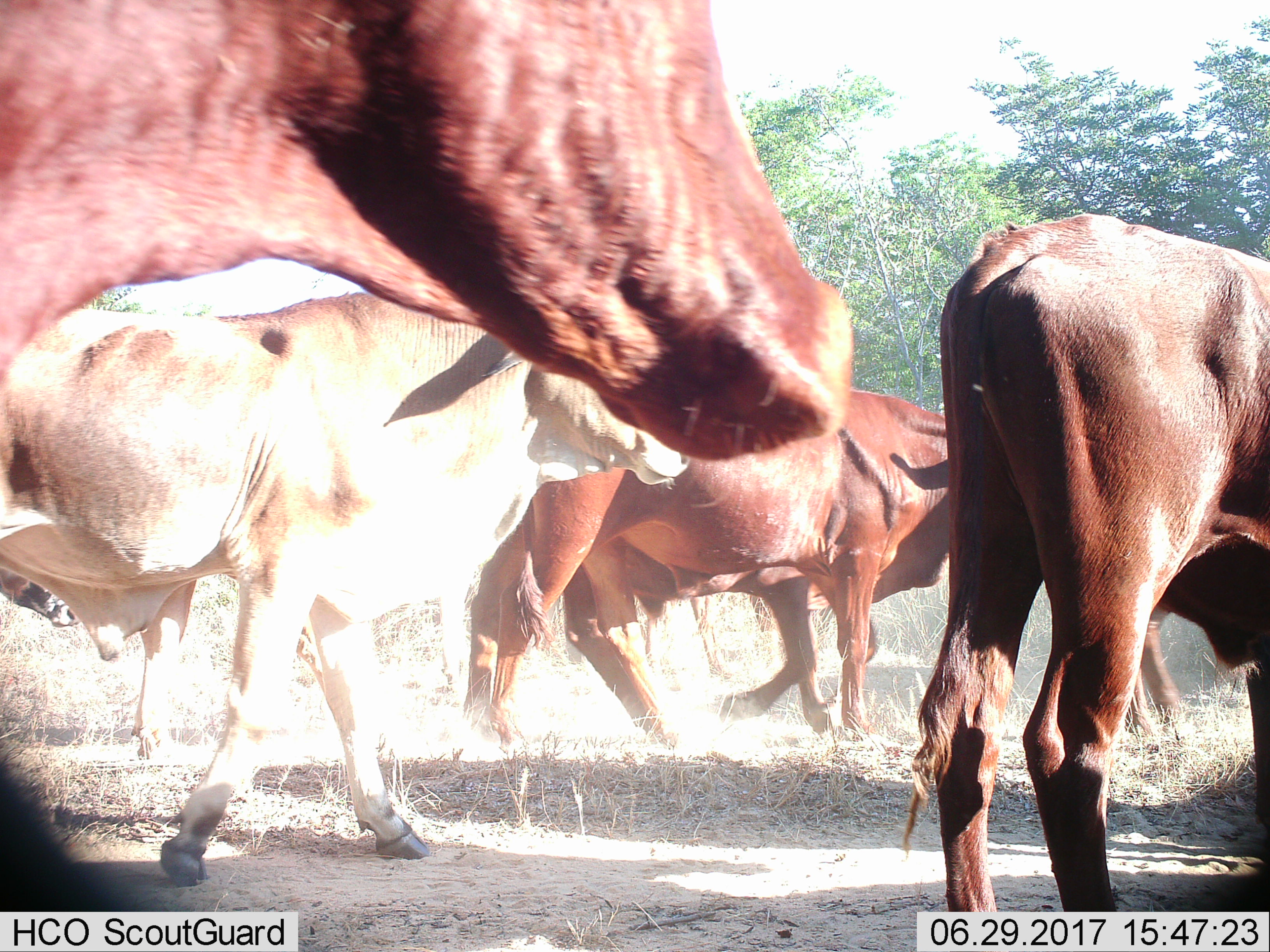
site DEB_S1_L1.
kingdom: Animalia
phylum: Chordata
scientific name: Vertebrata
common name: domestic animal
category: domesticanimal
Domesticanimal (domestic animal) (Vertebrata), count 6. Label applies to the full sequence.